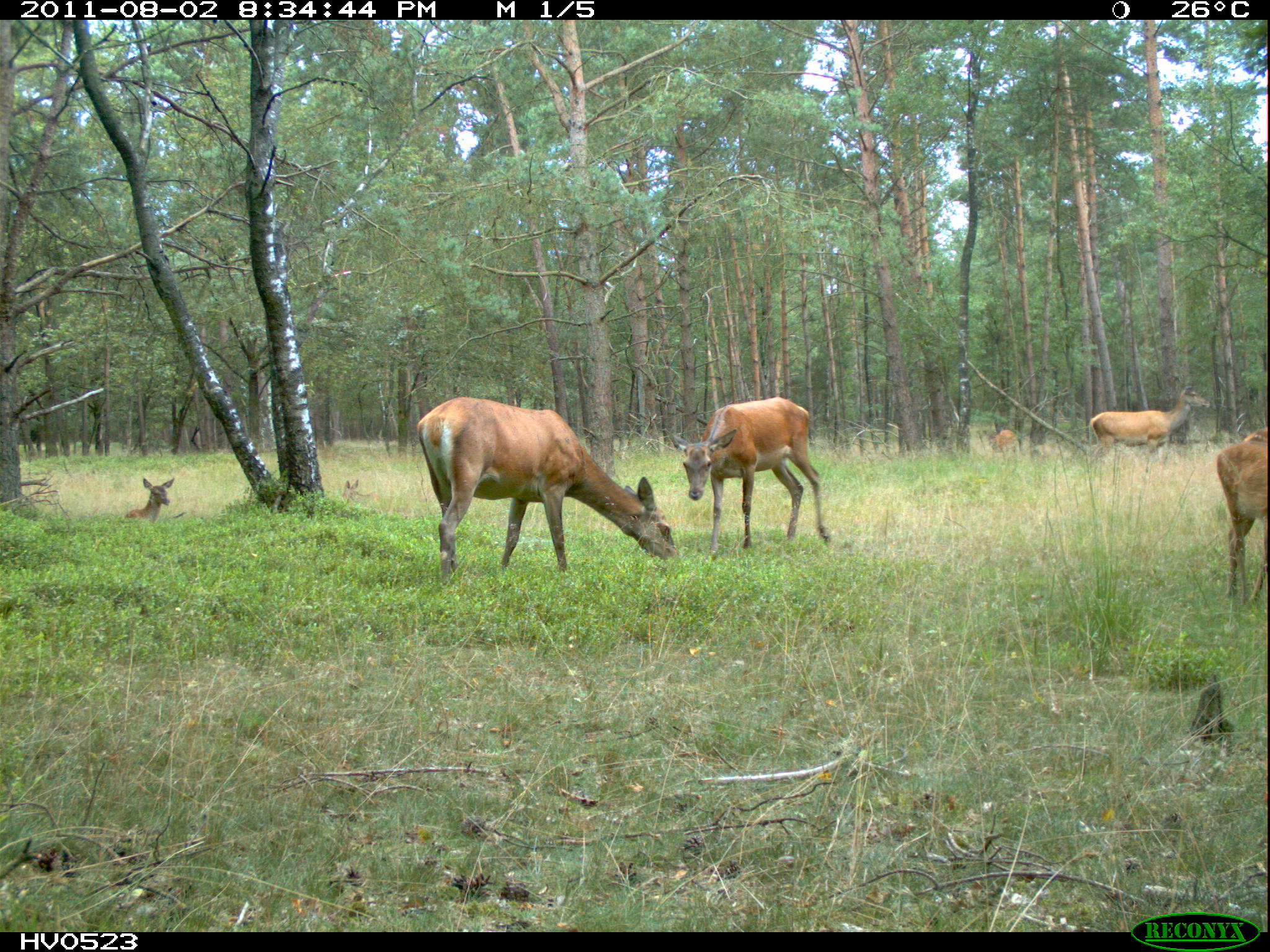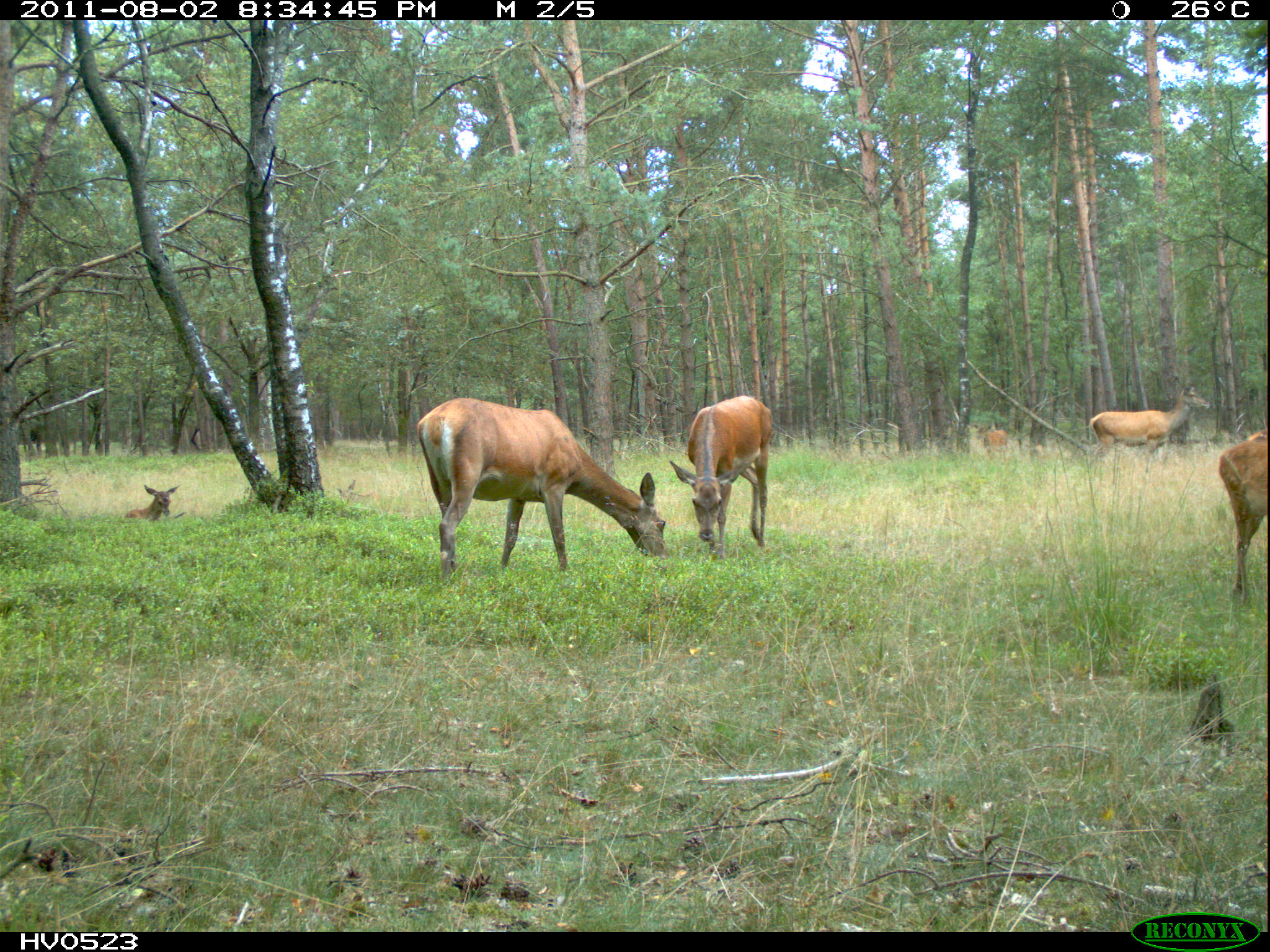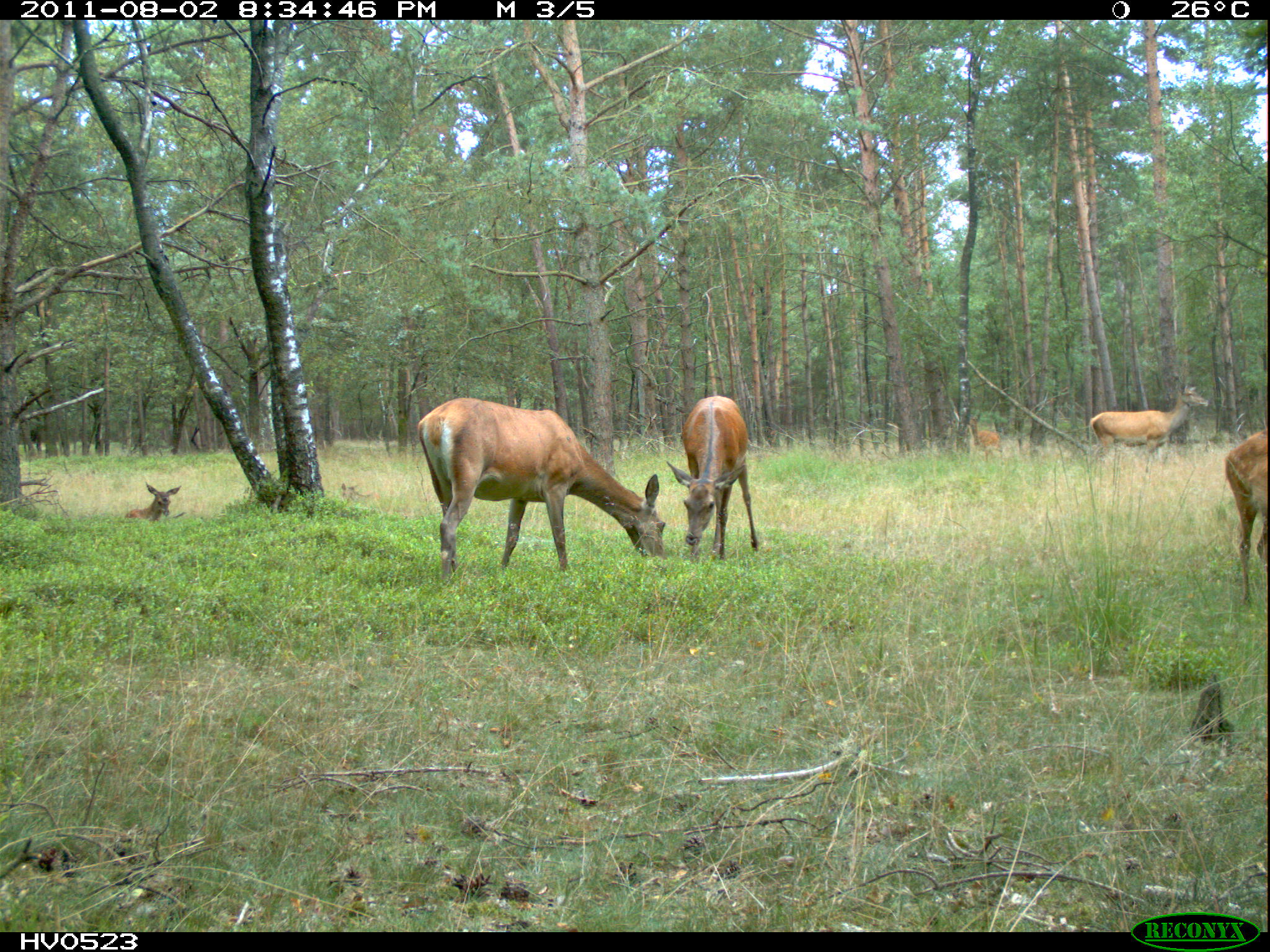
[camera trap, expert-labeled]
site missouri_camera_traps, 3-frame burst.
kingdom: Animalia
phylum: Chordata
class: Mammalia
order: Artiodactyla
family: Cervidae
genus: Cervus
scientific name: Cervus elaphus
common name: red deer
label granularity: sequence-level